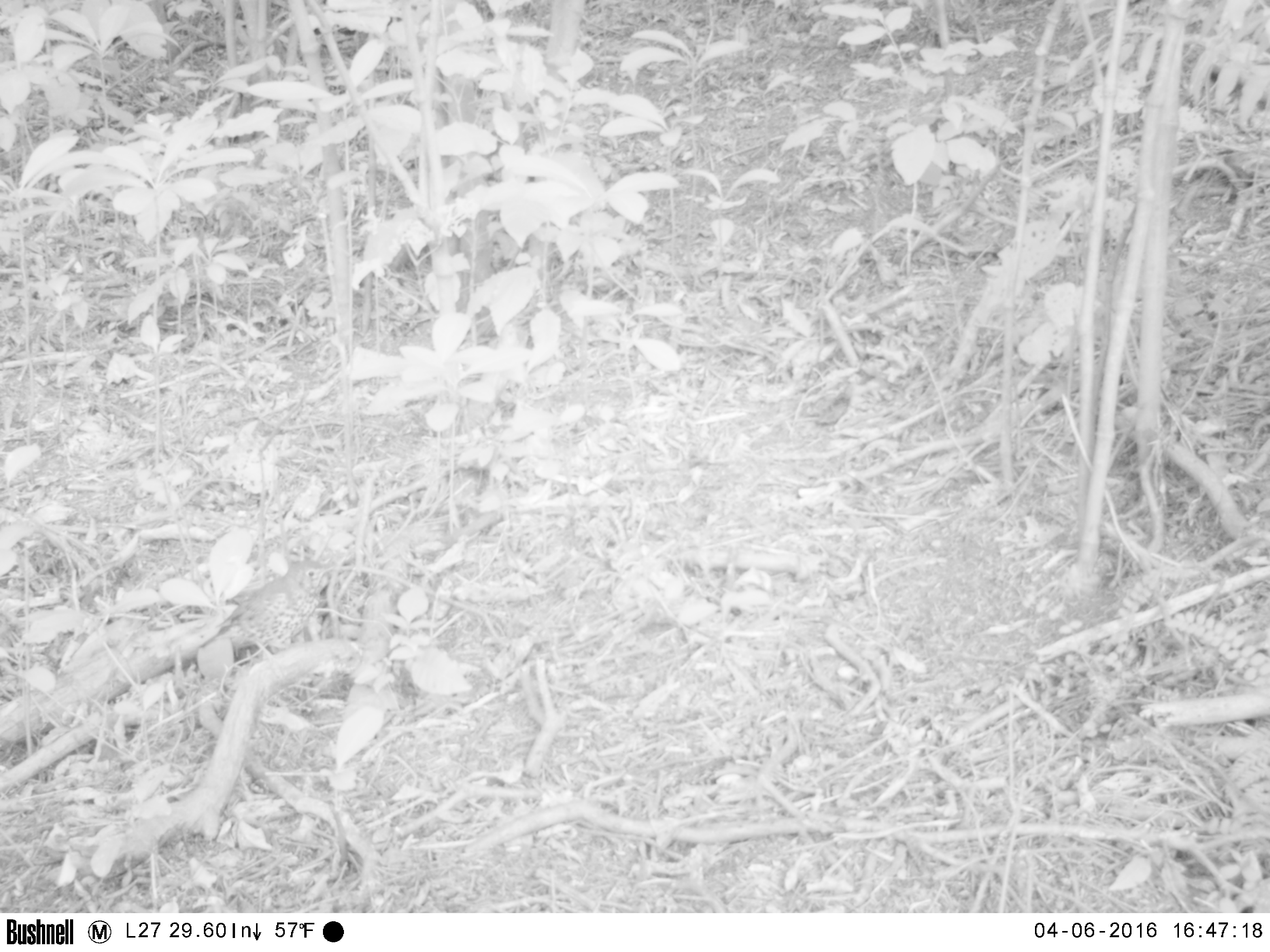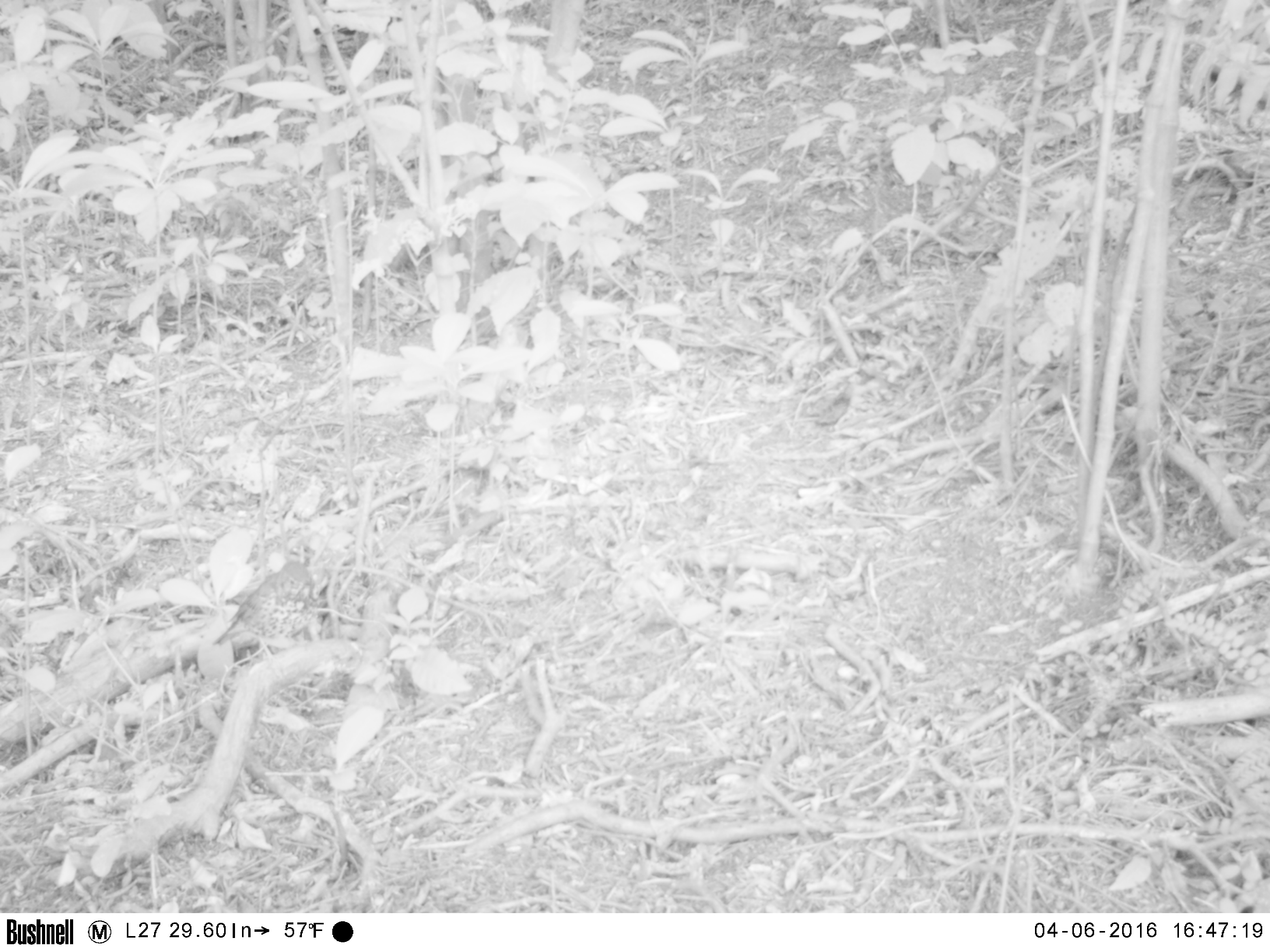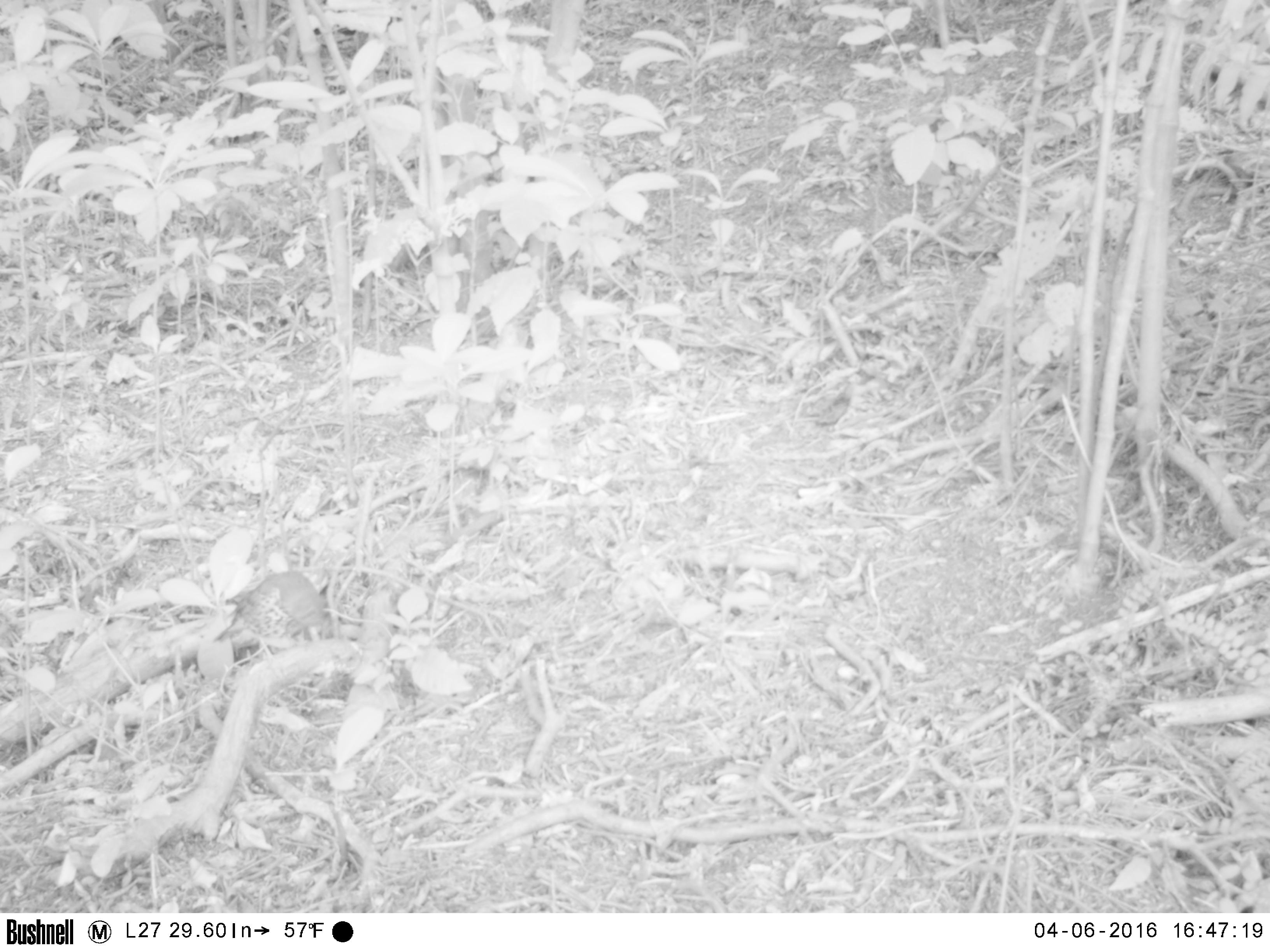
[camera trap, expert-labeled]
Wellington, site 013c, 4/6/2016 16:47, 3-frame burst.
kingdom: Animalia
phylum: Chordata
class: Aves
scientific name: Aves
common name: bird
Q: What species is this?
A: Bird (Aves).